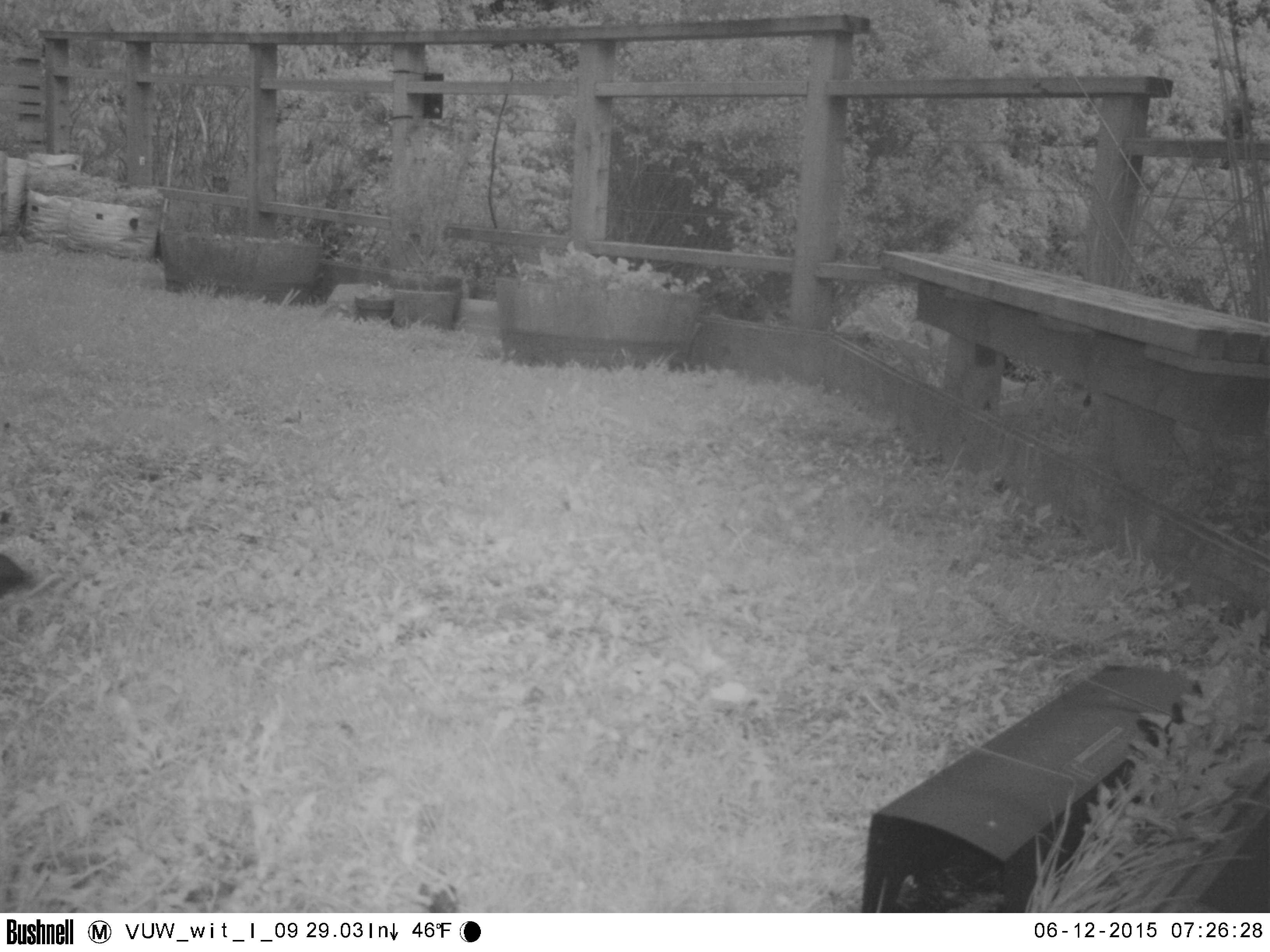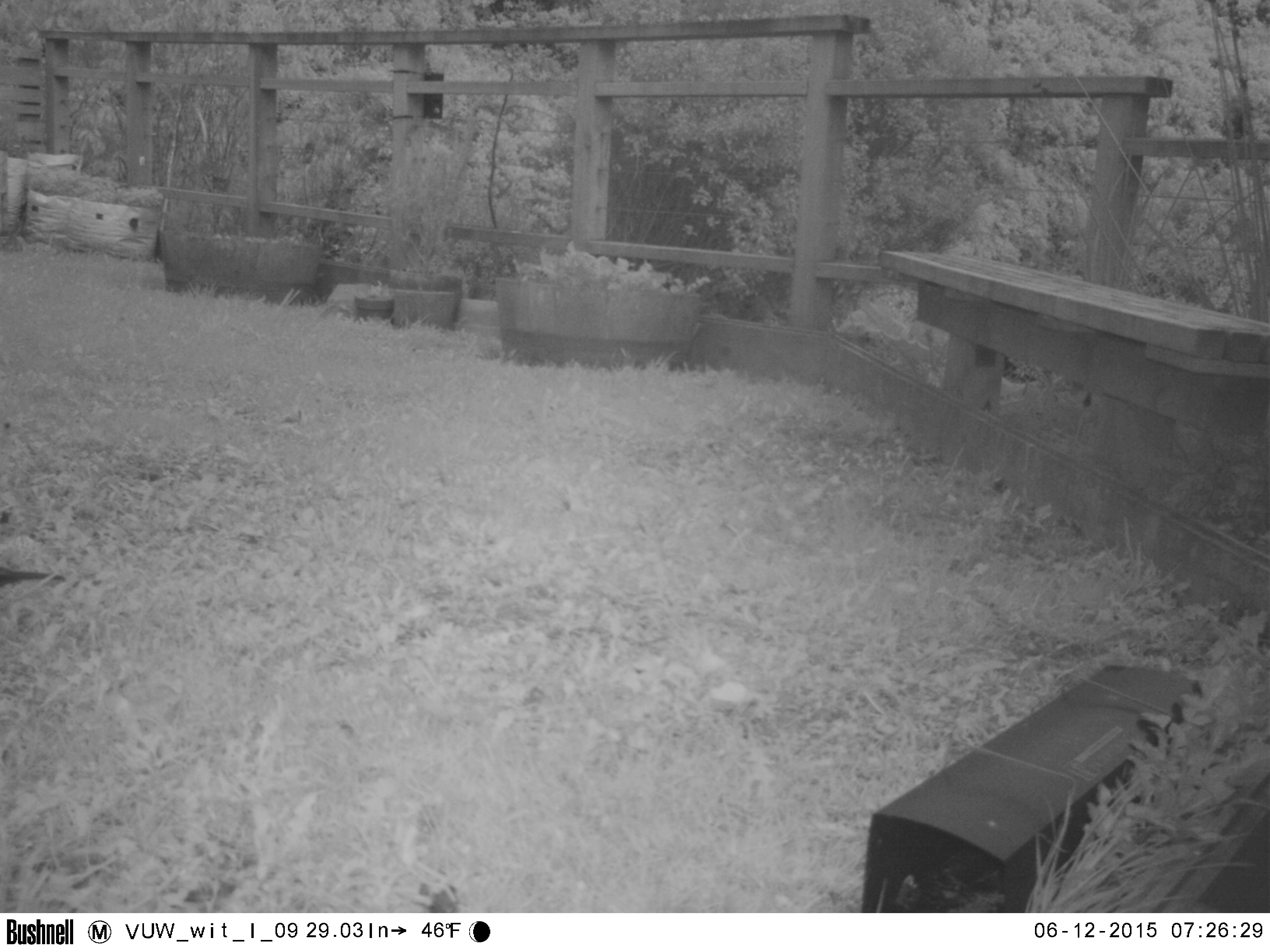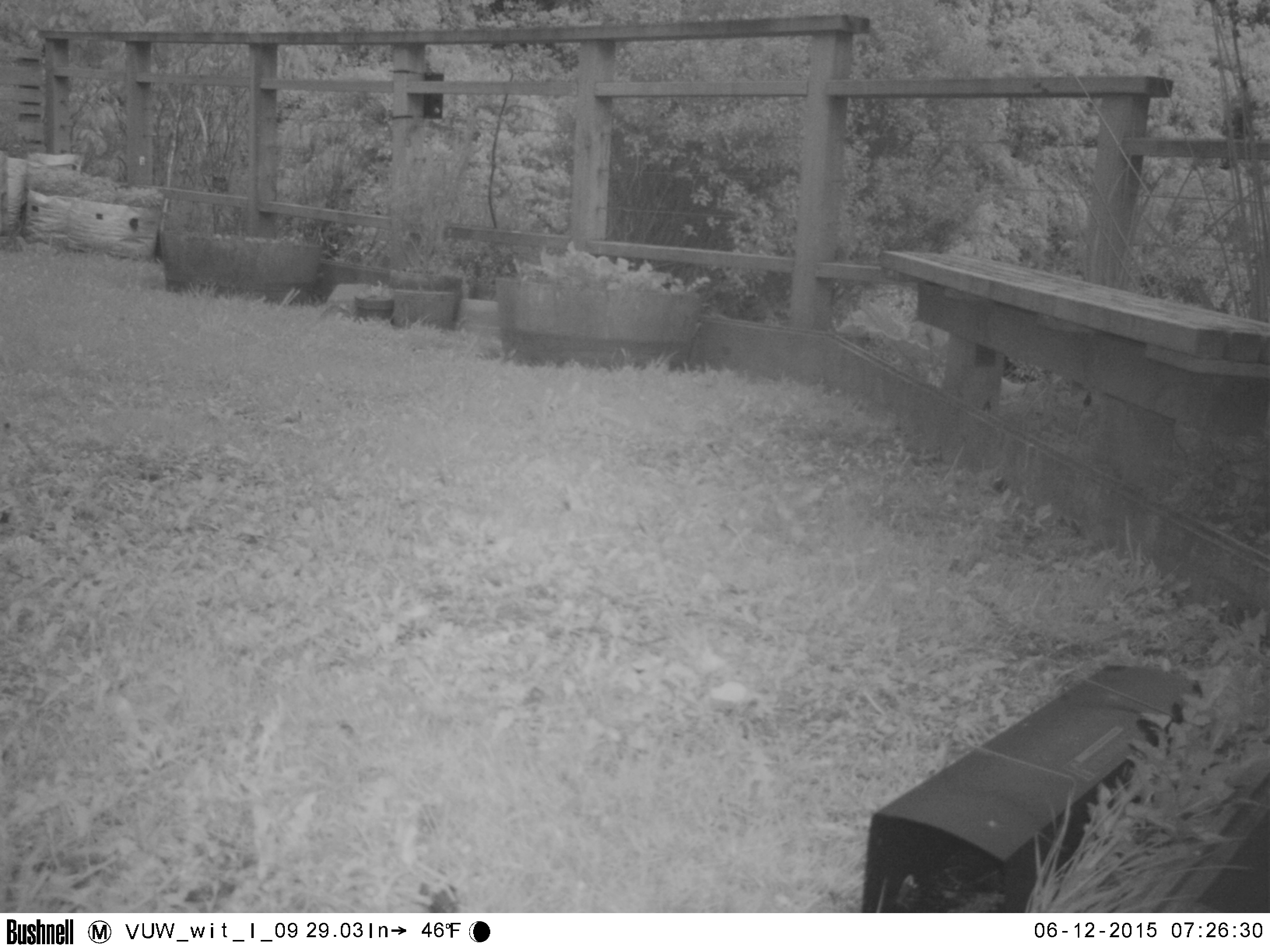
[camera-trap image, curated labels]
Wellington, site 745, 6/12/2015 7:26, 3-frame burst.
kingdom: Animalia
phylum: Chordata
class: Aves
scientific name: Aves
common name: bird